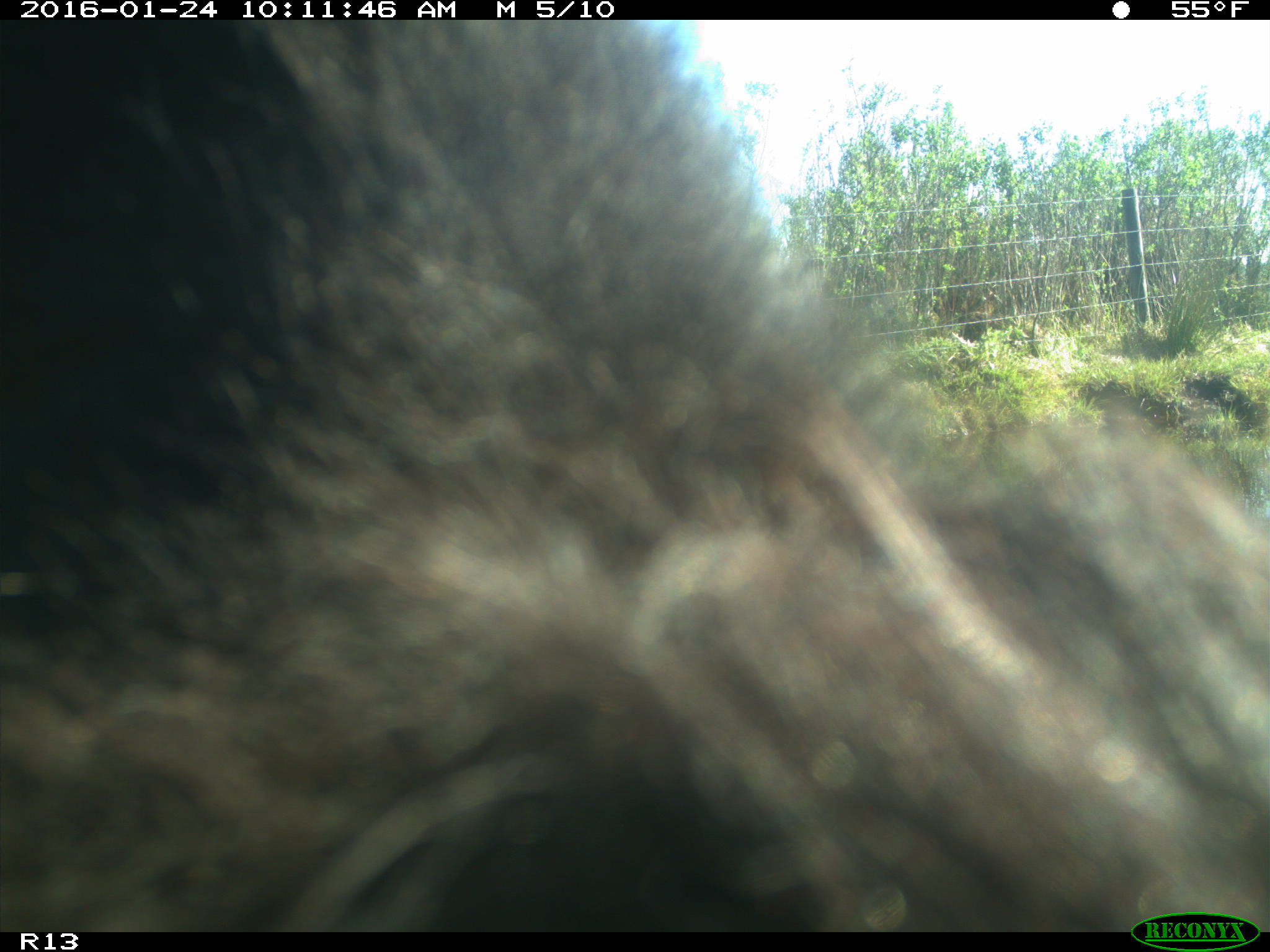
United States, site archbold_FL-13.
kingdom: Animalia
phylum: Chordata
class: Mammalia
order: Artiodactyla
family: Bovidae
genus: Bos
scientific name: Bos taurus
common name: domestic cow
Bos taurus (domestic cow).